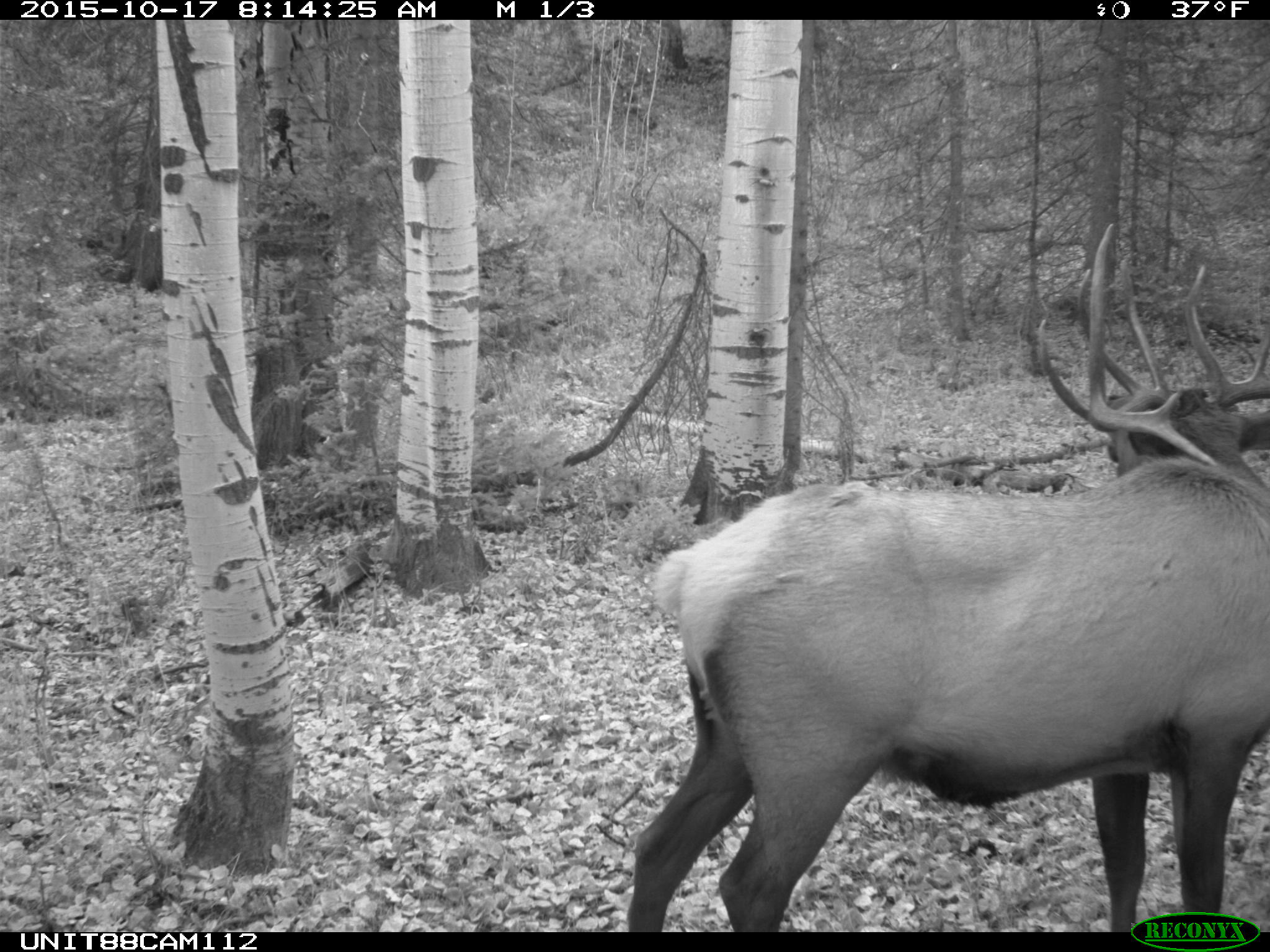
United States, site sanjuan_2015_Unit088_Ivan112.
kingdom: Animalia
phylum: Chordata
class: Mammalia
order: Artiodactyla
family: Cervidae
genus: Cervus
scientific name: Cervus elaphus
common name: red deer